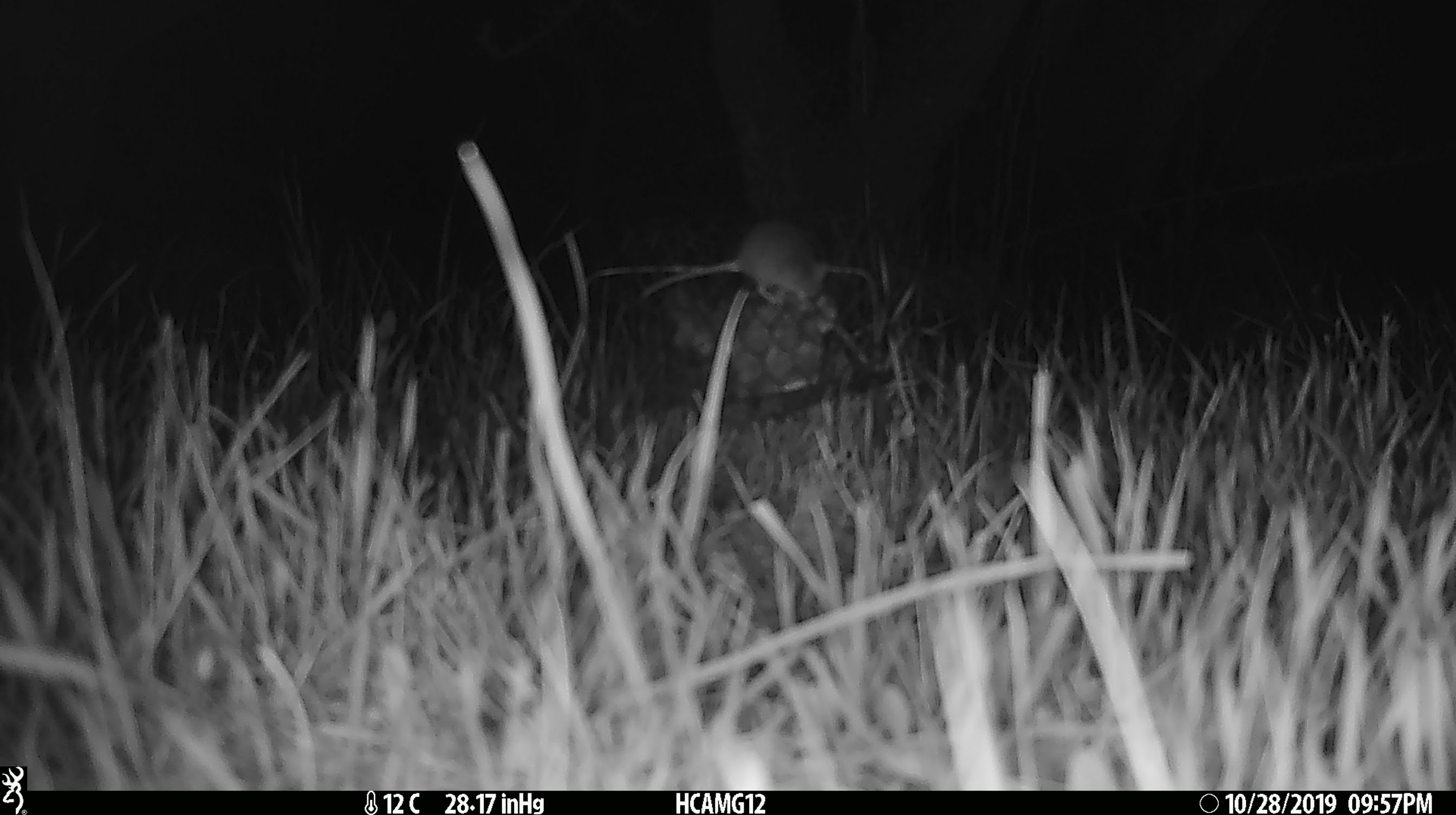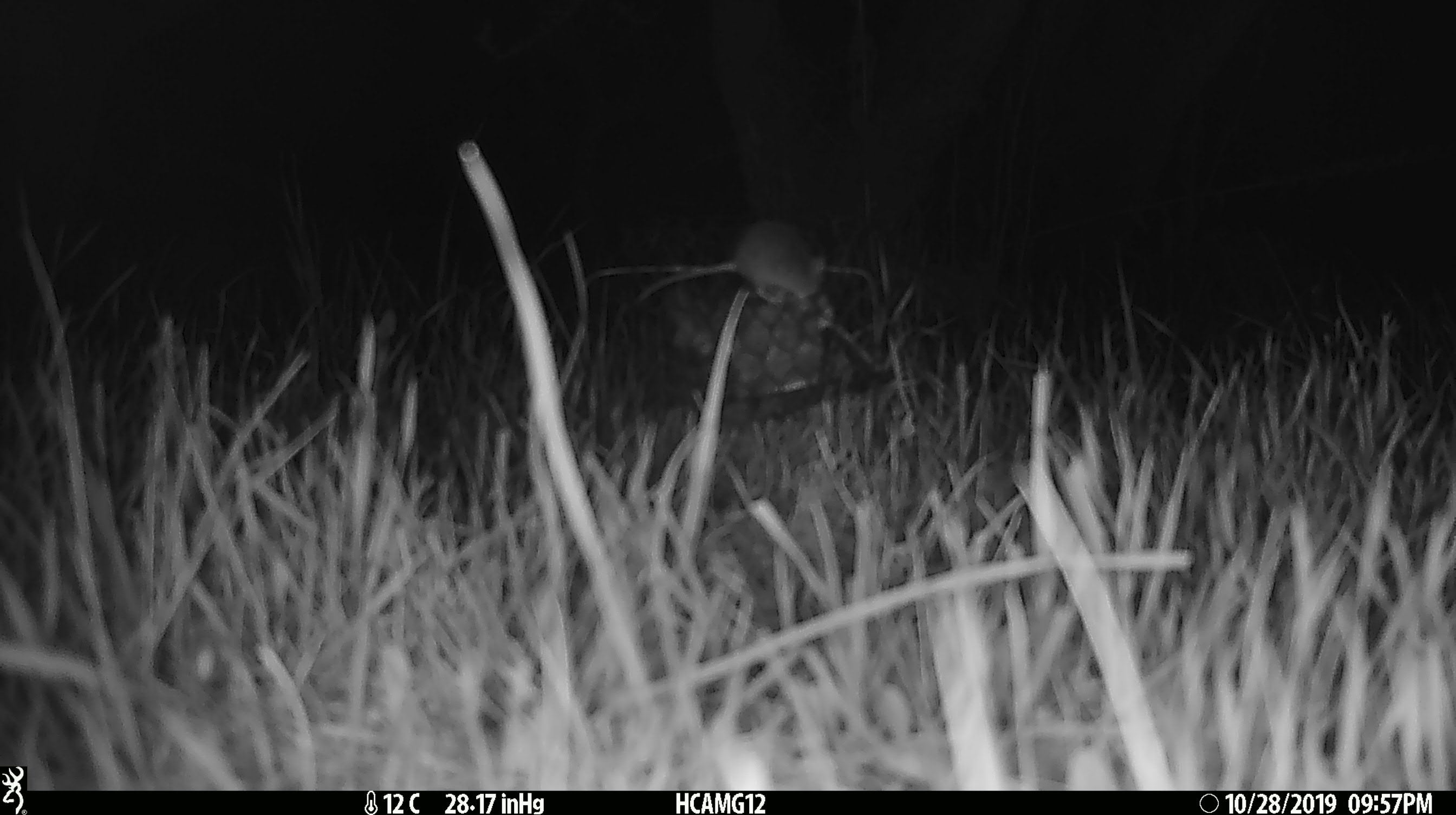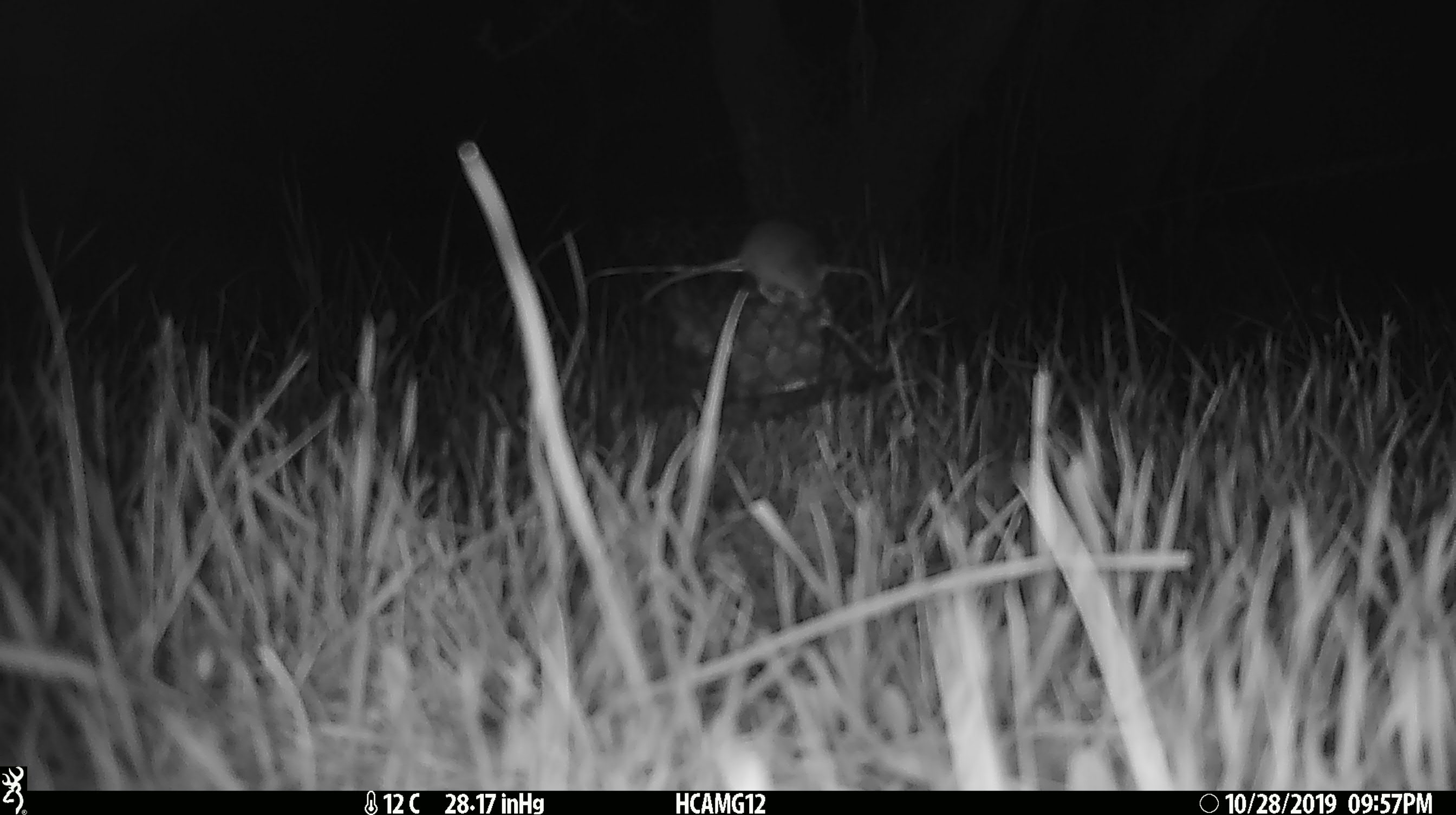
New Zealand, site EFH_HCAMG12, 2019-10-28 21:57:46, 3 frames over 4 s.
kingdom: Animalia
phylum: Chordata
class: Mammalia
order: Rodentia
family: Muridae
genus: Mus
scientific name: Mus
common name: mouse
Mouse (Mus).